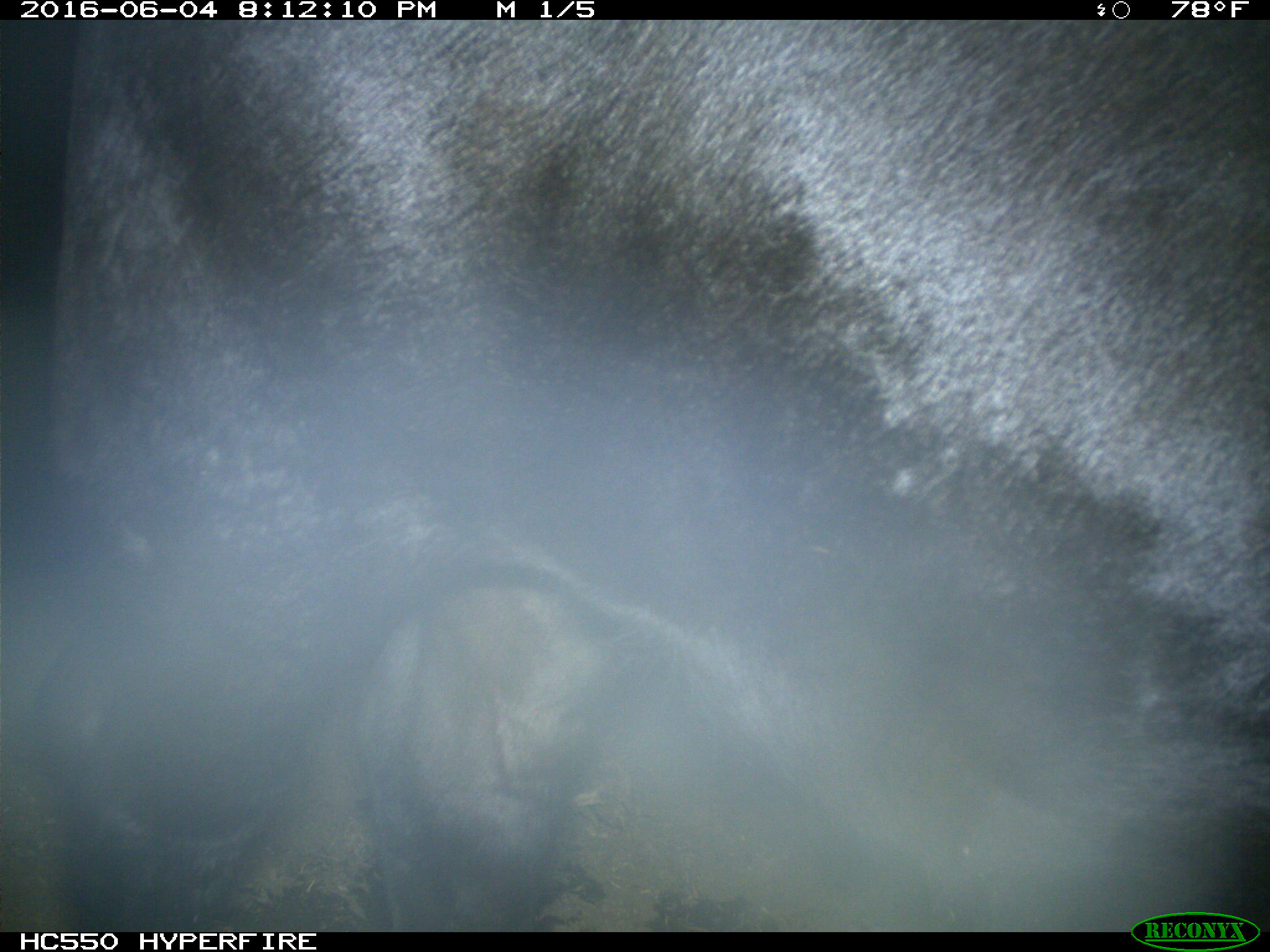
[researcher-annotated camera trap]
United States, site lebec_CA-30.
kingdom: Animalia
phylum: Chordata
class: Mammalia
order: Artiodactyla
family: Bovidae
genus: Bos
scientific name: Bos taurus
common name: domestic cow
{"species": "Bos taurus (domestic cow)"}